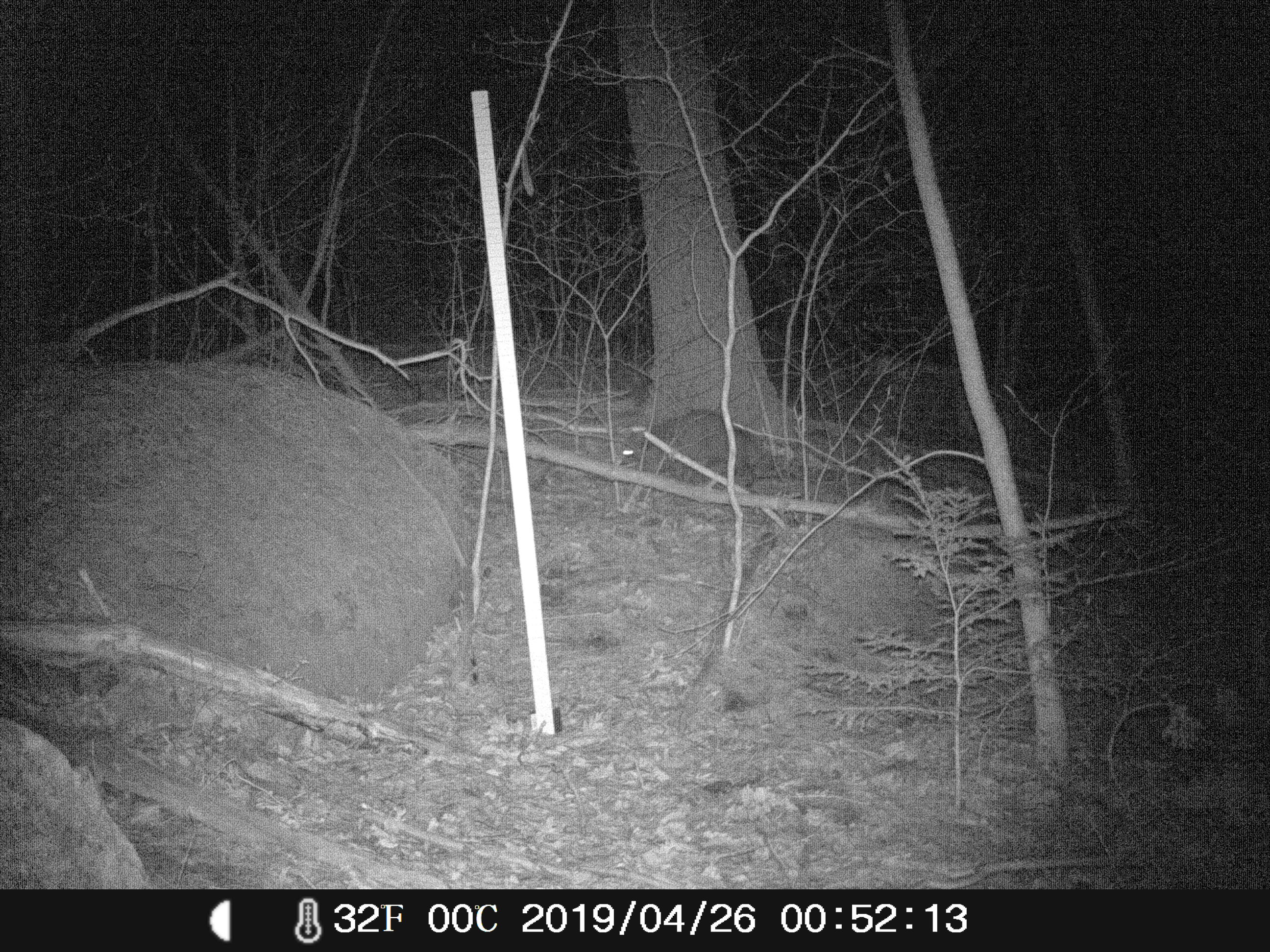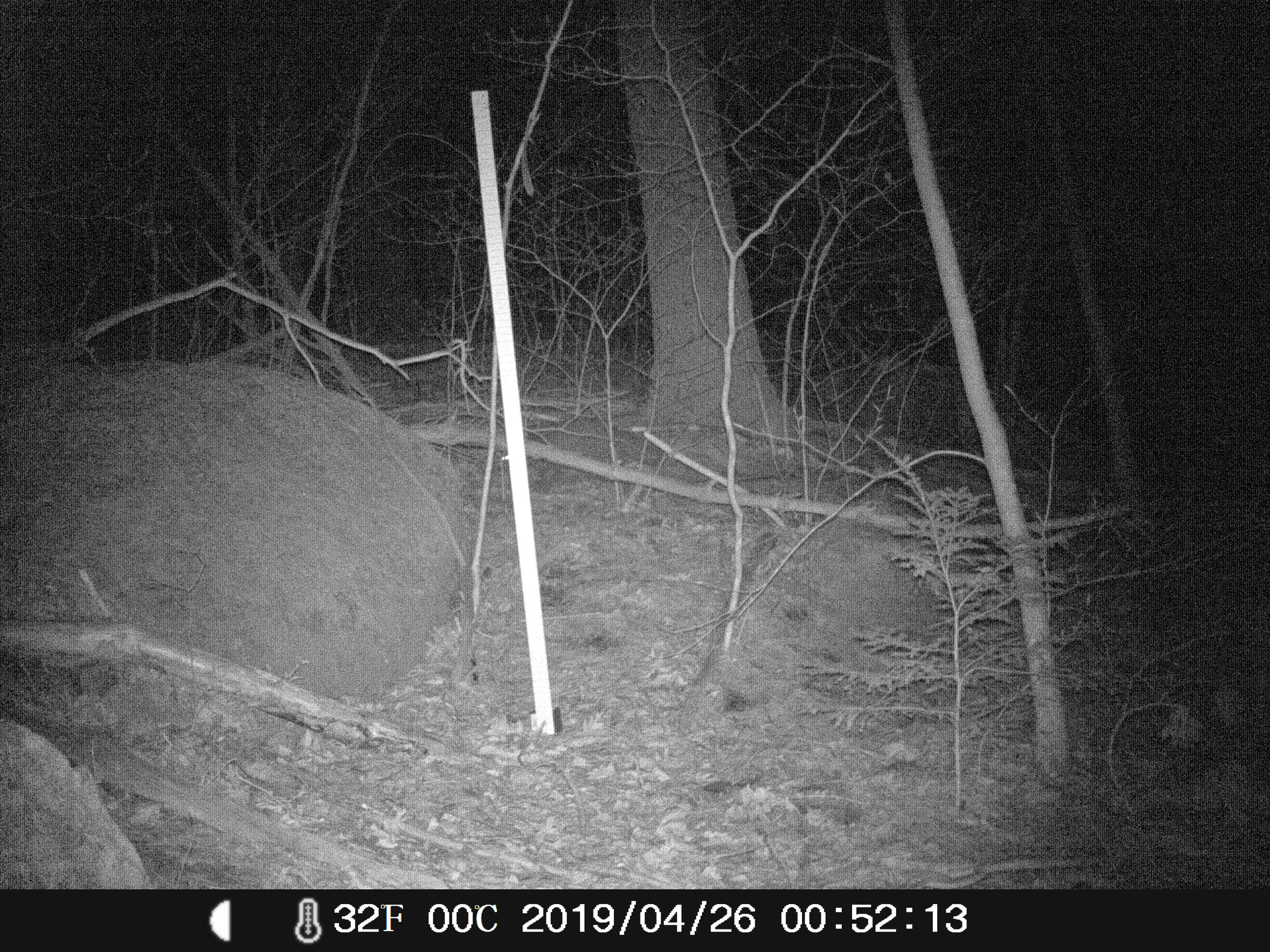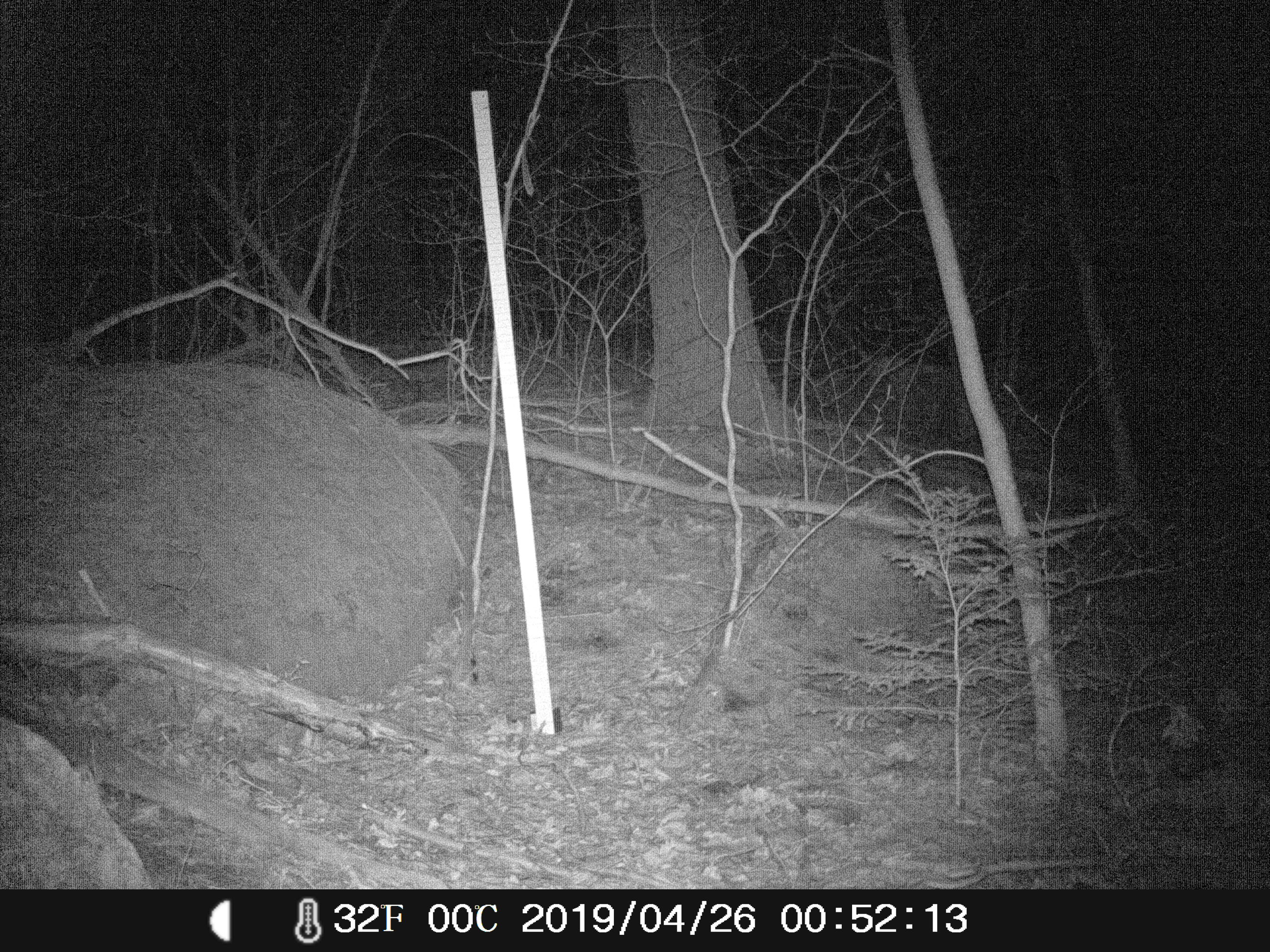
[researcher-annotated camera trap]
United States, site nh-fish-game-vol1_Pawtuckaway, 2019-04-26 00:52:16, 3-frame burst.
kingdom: Animalia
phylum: Chordata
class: Mammalia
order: Carnivora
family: Procyonidae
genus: Procyon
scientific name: Procyon lotor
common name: raccoon